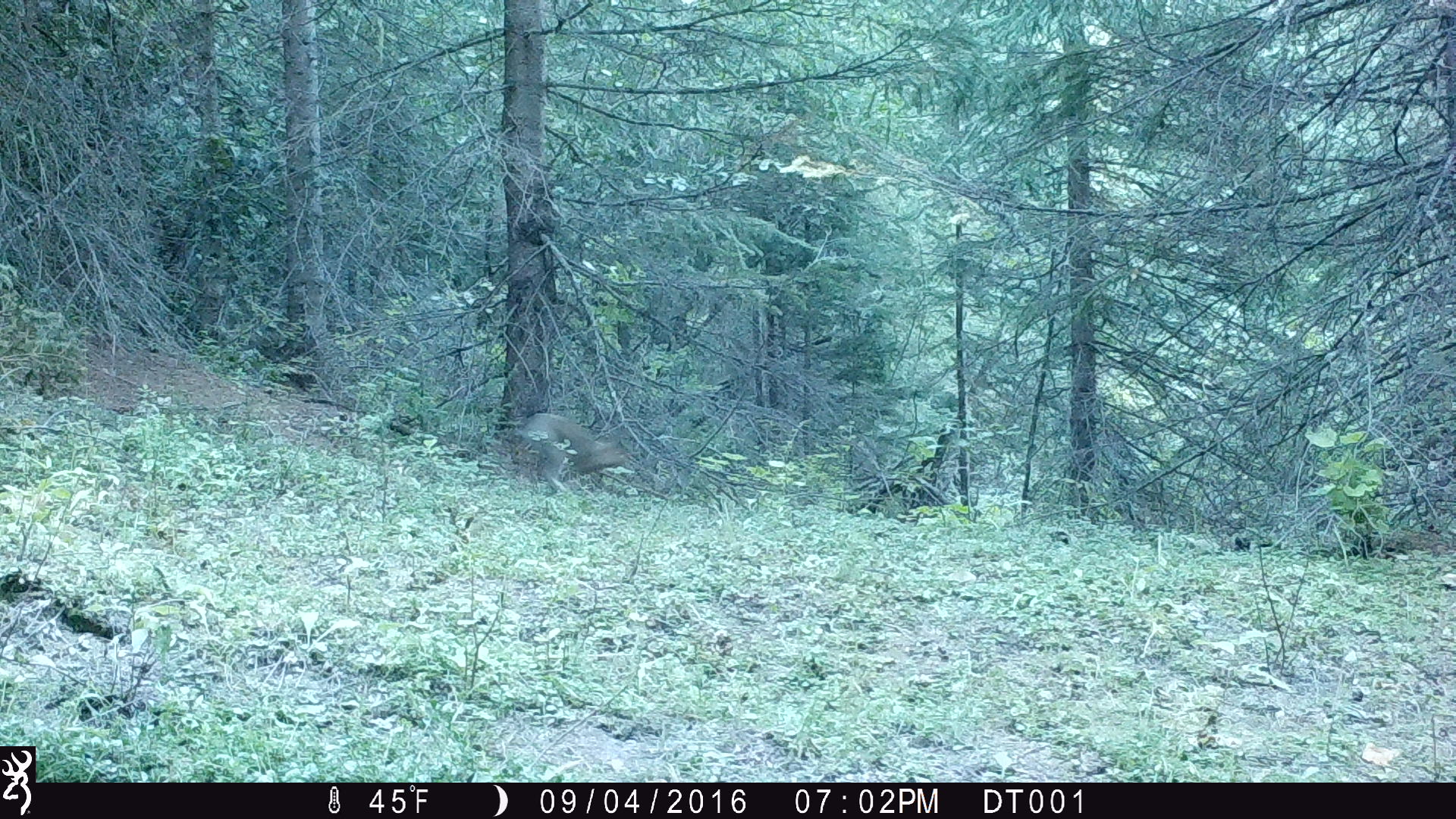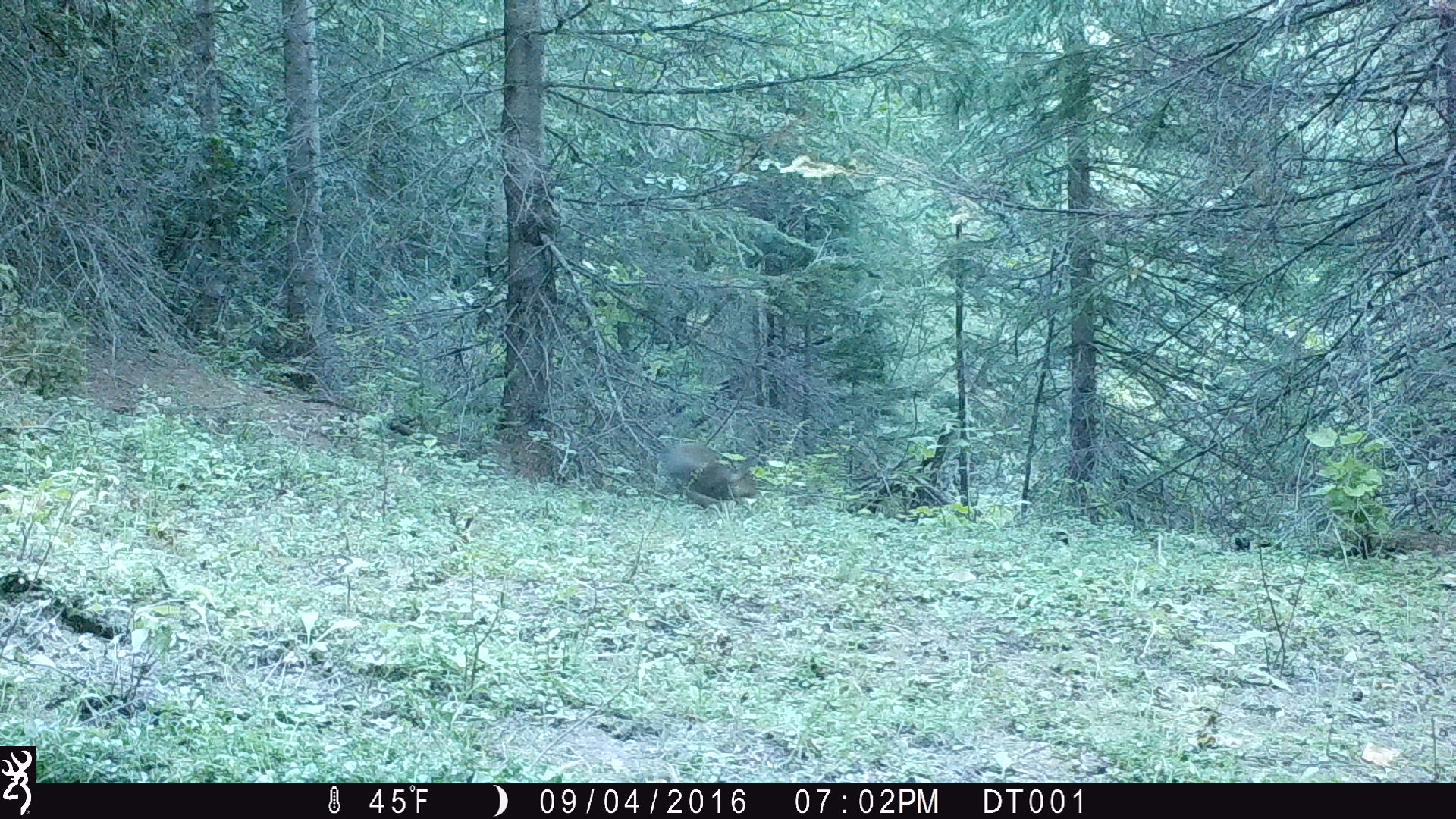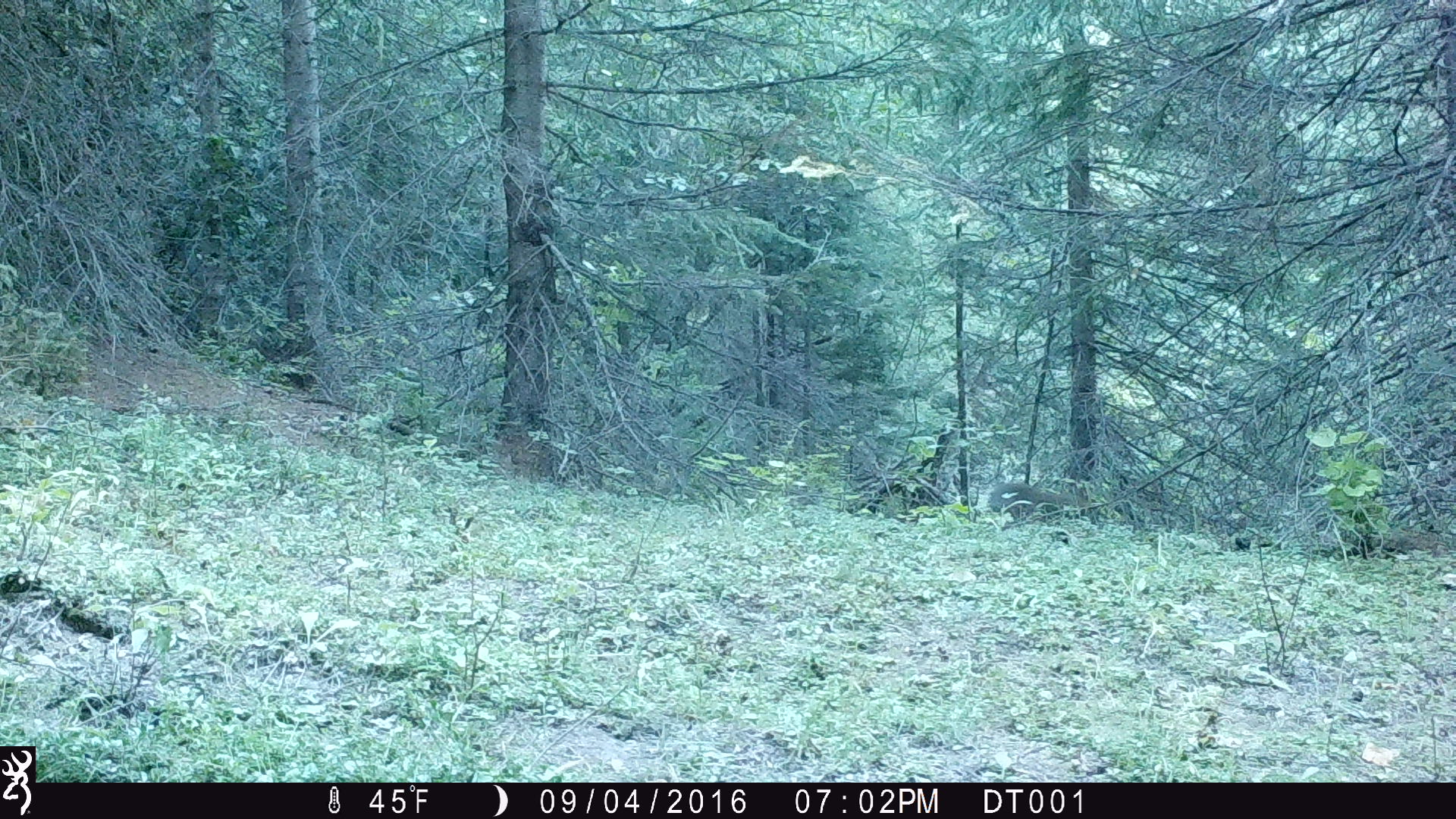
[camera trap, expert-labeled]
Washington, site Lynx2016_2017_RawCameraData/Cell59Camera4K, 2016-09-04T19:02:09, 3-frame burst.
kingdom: Animalia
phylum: Chordata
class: Mammalia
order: Lagomorpha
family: Leporidae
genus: Lepus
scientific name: Lepus americanus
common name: snowshoe hare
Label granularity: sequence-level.